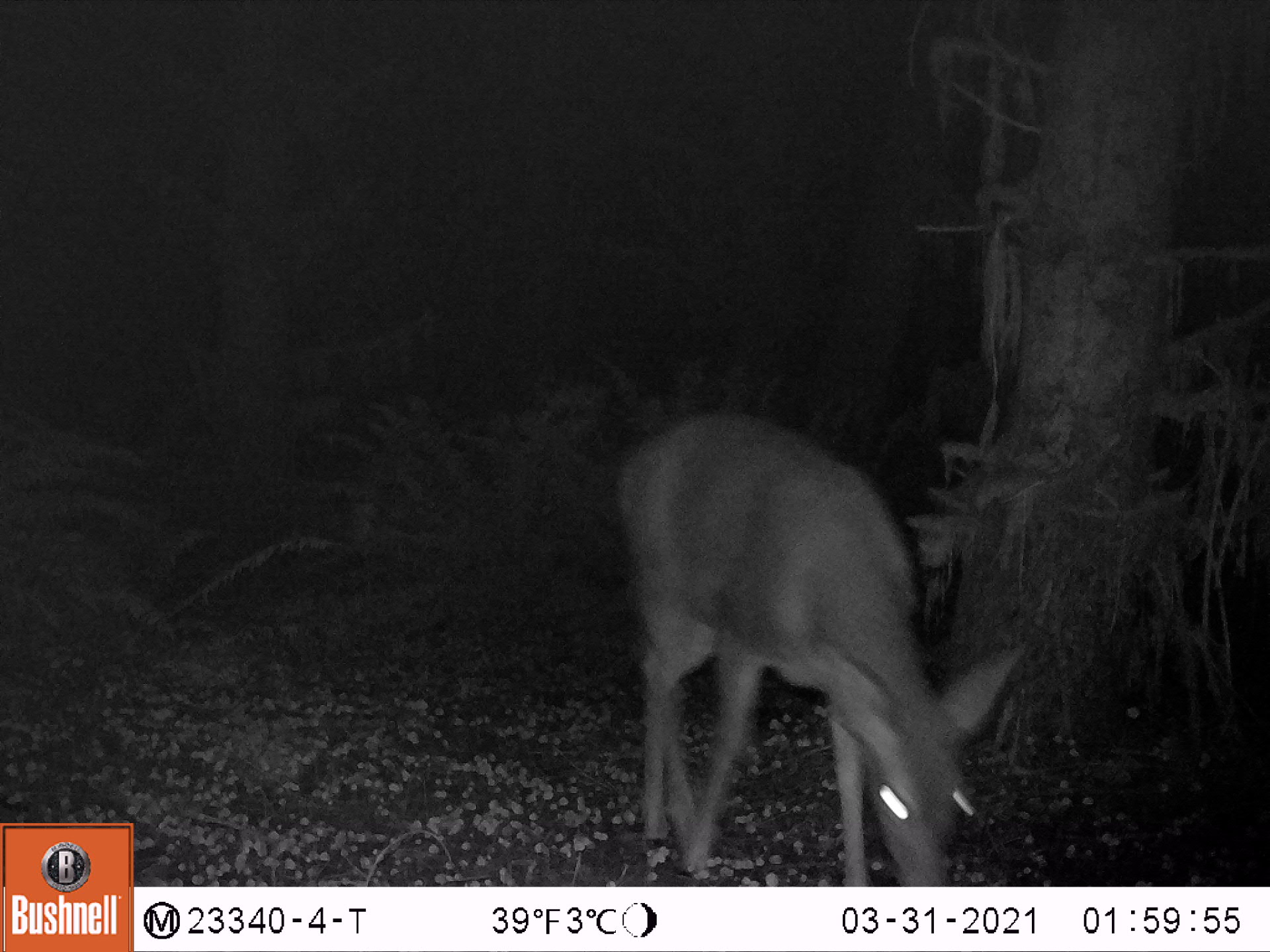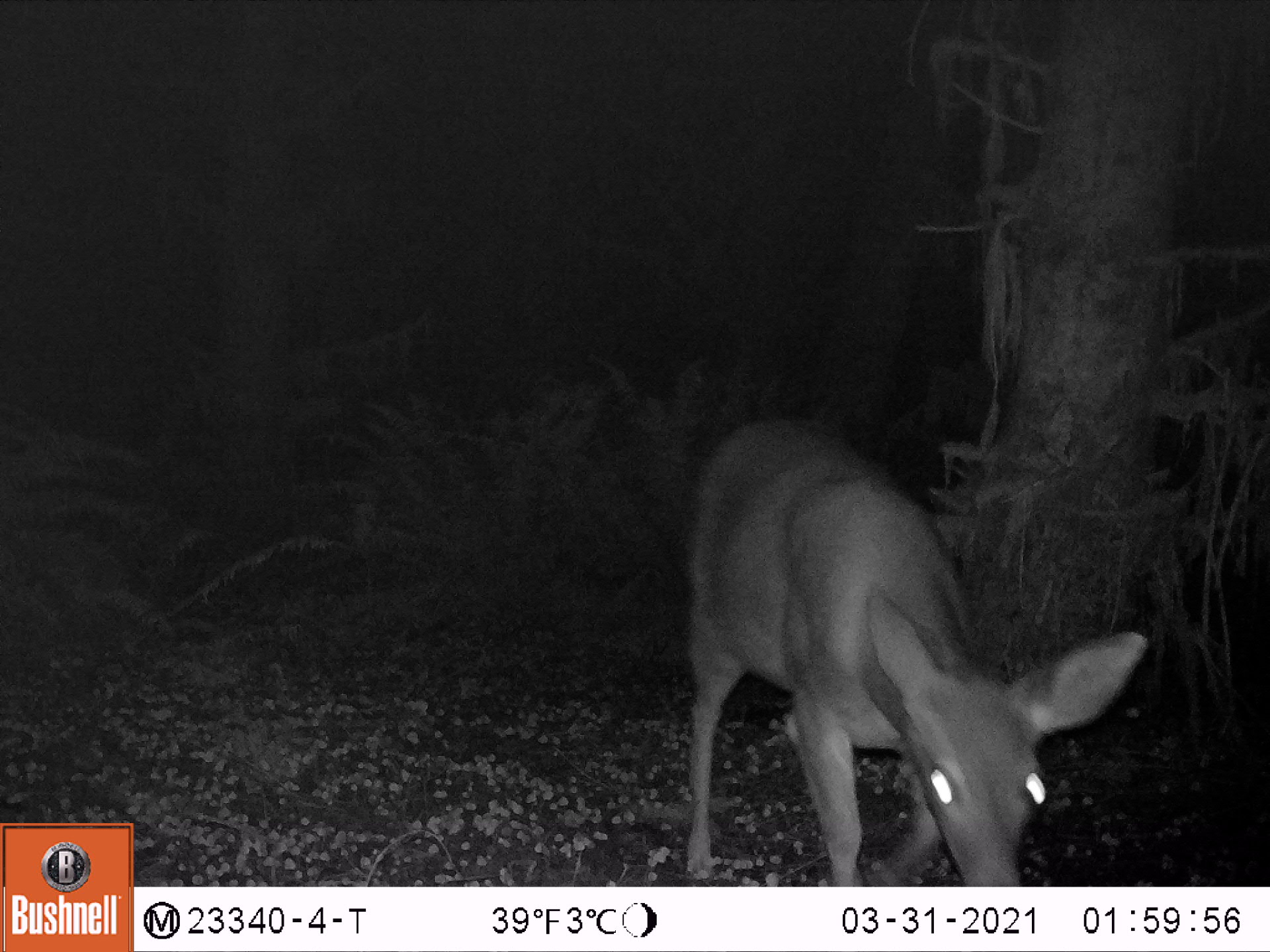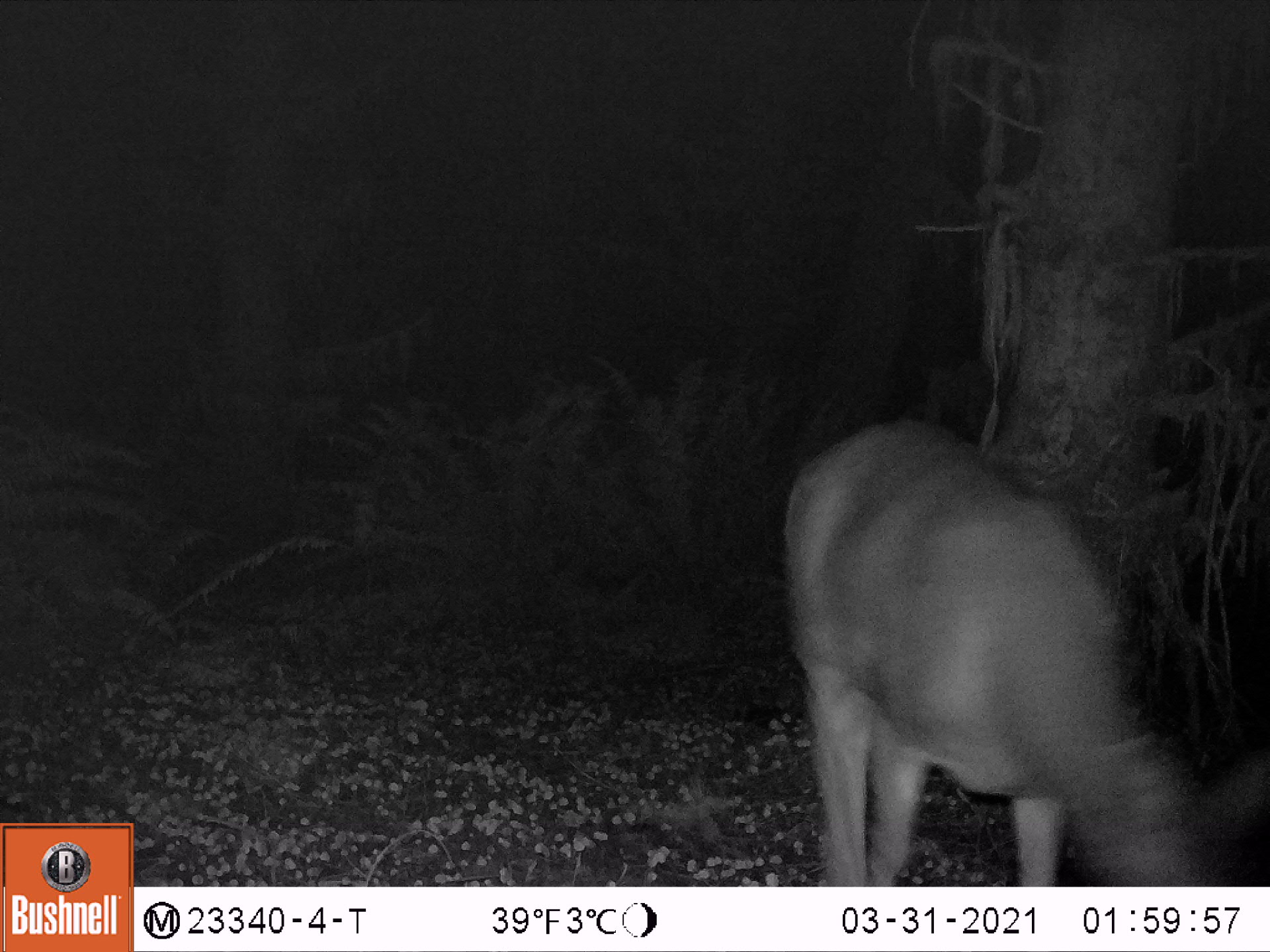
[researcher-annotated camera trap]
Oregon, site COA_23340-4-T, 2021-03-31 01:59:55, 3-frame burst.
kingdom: Animalia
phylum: Chordata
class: Mammalia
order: Artiodactyla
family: Cervidae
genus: Odocoileus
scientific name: Odocoileus hemionus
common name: black-tailed deer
Black-tailed deer (Odocoileus hemionus).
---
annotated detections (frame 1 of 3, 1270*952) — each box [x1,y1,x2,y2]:
black-tailed deer: [607,406,1025,883]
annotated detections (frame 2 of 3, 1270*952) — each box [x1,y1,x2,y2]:
black-tailed deer: [677,407,1163,880]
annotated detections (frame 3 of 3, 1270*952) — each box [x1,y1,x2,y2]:
black-tailed deer: [774,407,1268,882]